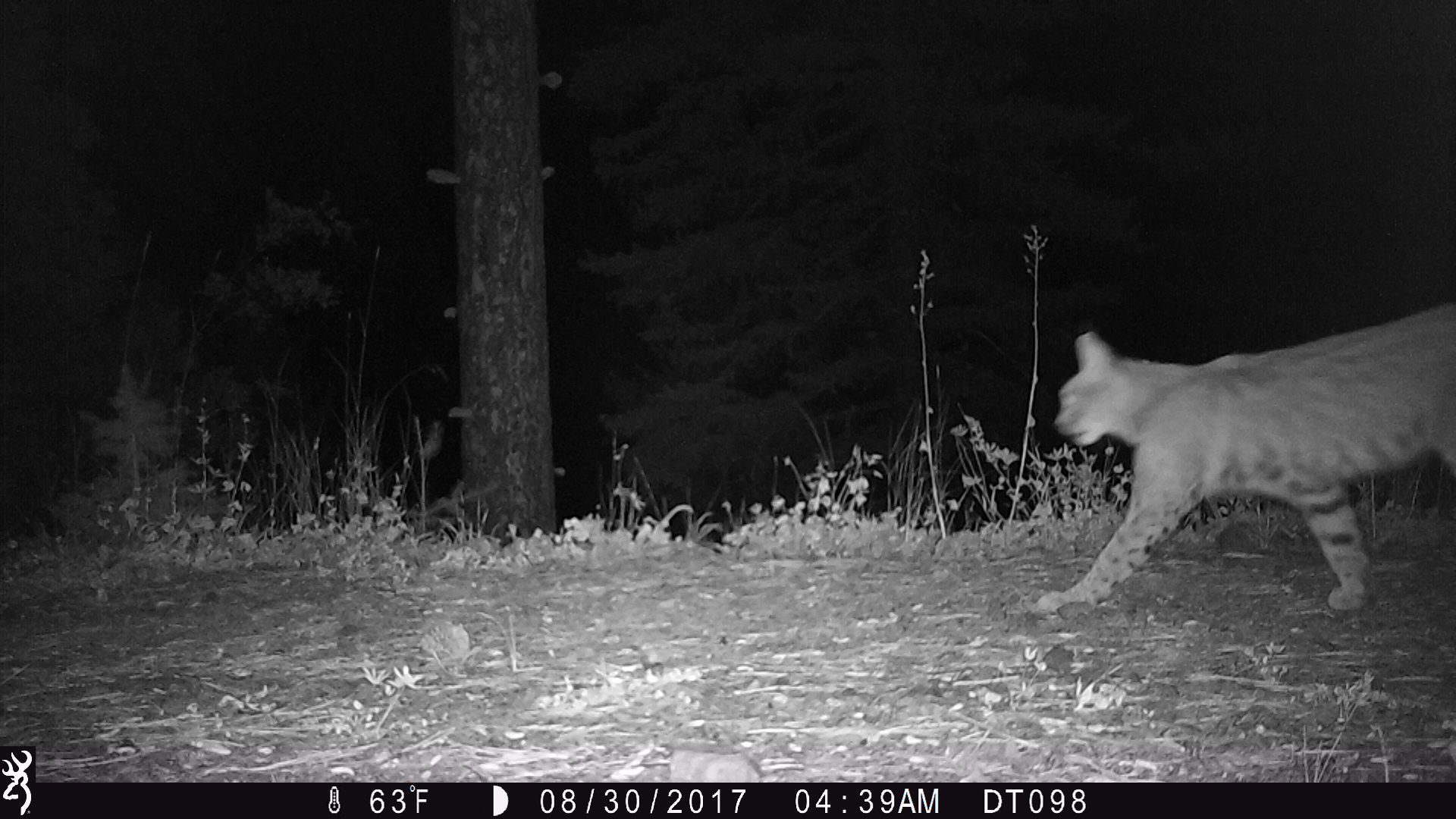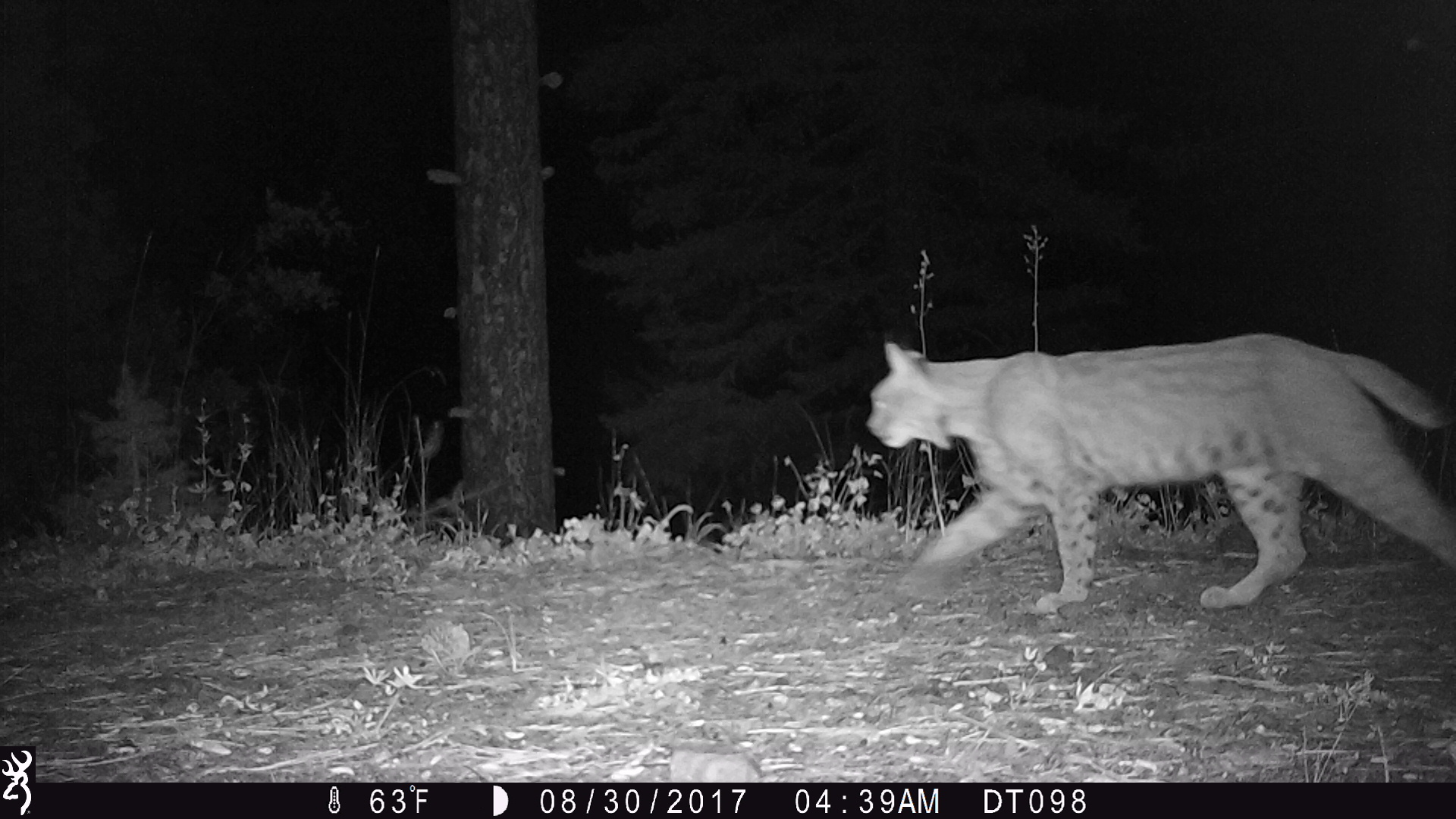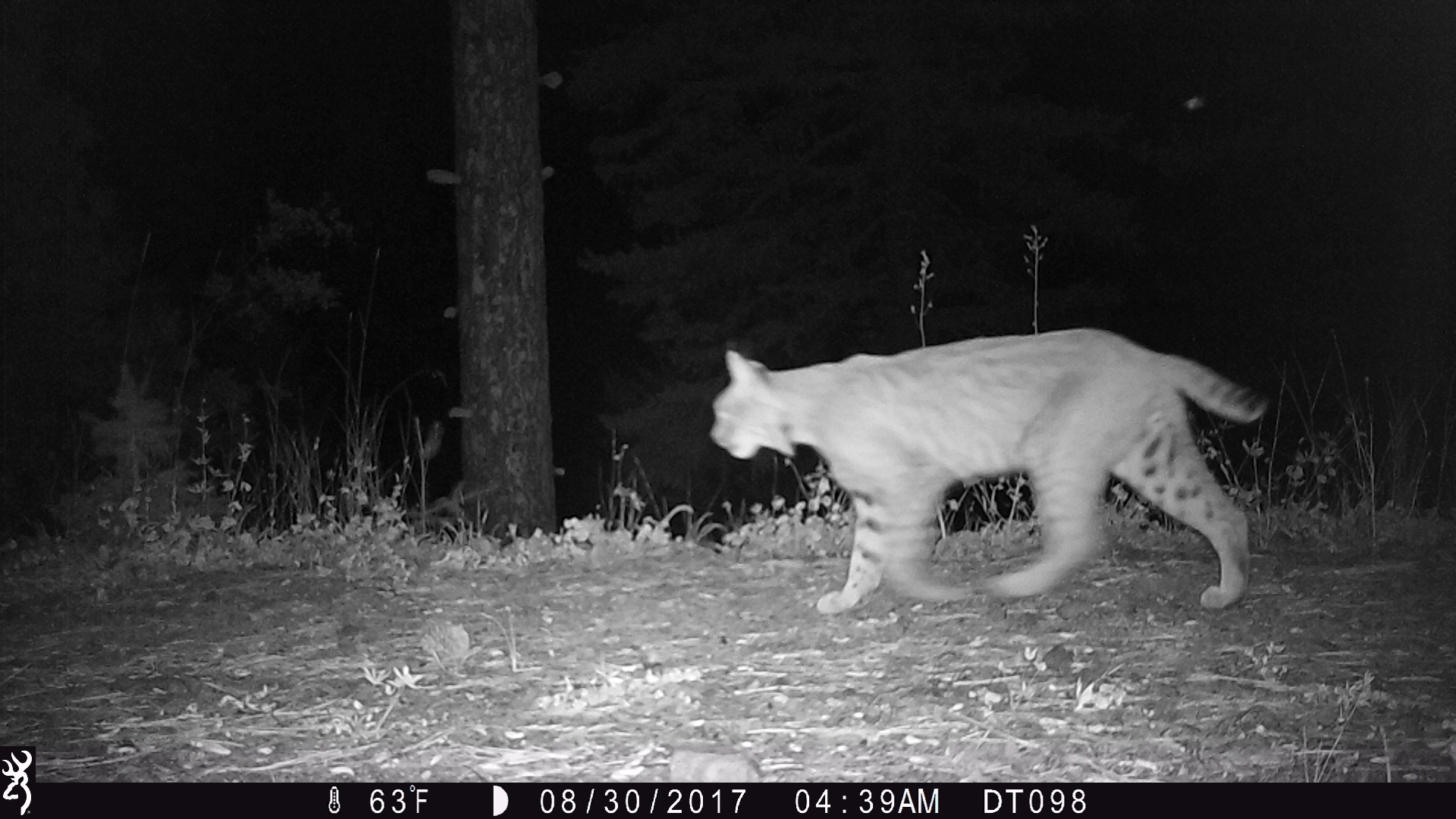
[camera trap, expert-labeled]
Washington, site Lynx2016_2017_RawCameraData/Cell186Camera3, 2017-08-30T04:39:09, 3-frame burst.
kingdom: Animalia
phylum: Chordata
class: Mammalia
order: Carnivora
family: Felidae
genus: Lynx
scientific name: Lynx rufus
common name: bobcat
Lynx rufus (bobcat). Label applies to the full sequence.